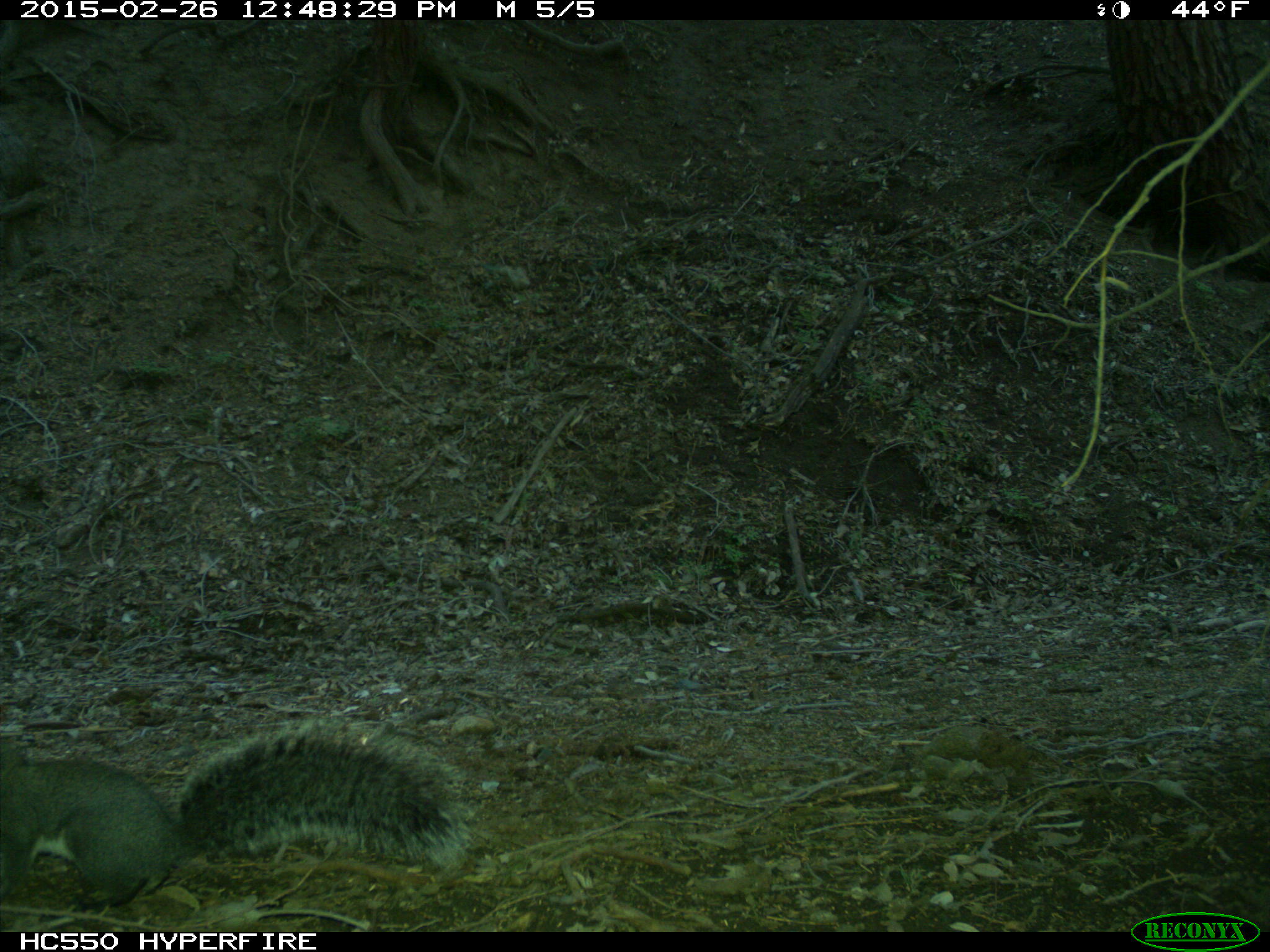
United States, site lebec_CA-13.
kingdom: Animalia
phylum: Chordata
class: Mammalia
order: Rodentia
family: Sciuridae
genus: Sciurus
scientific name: Sciurus carolinensis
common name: eastern gray squirrel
Sciurus carolinensis (eastern gray squirrel).